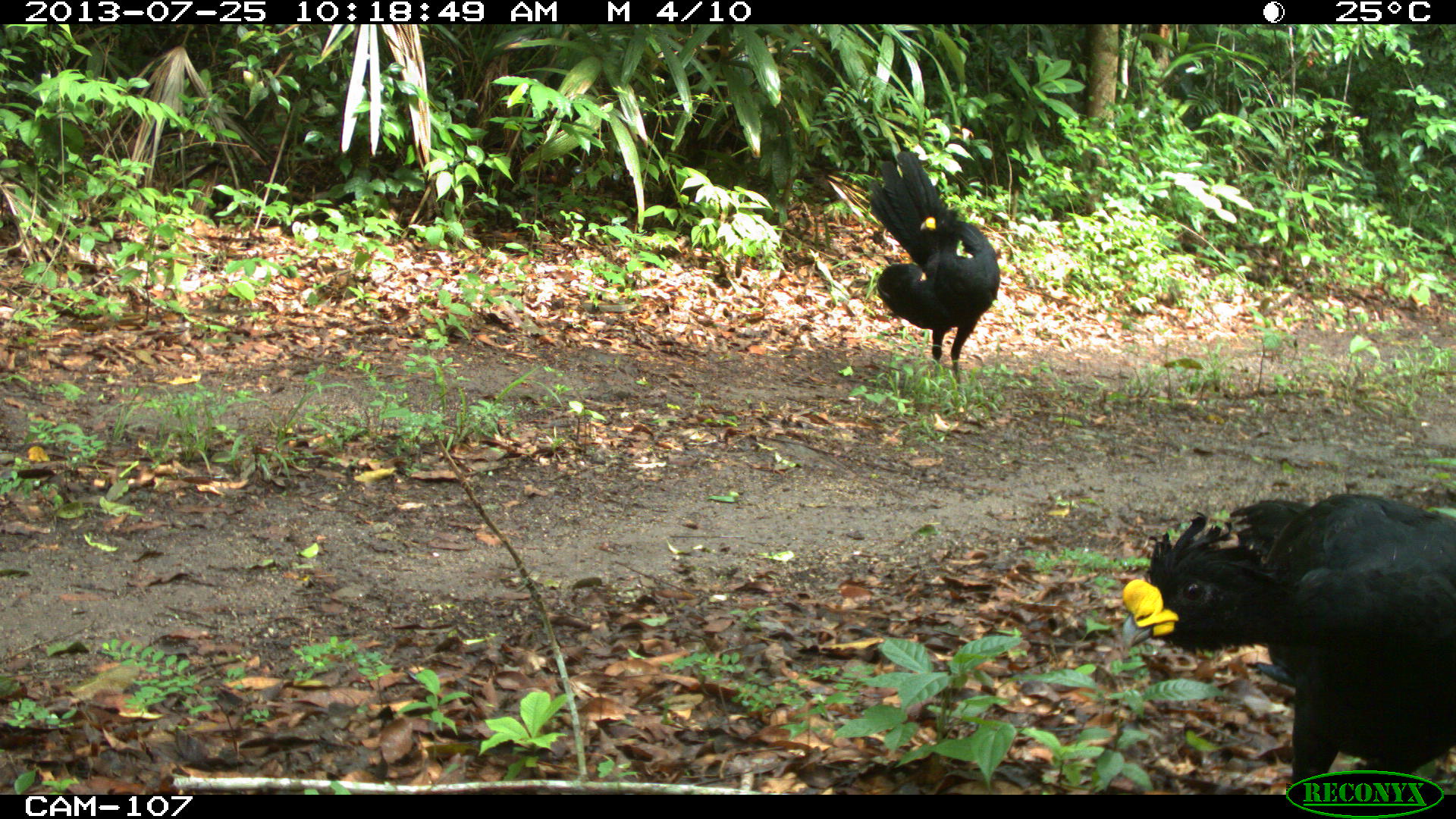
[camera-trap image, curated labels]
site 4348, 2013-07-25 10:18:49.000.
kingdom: Animalia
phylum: Chordata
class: Aves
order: Galliformes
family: Cracidae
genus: Crax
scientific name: Crax rubra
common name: great curassow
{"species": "Crax rubra (great curassow)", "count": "2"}